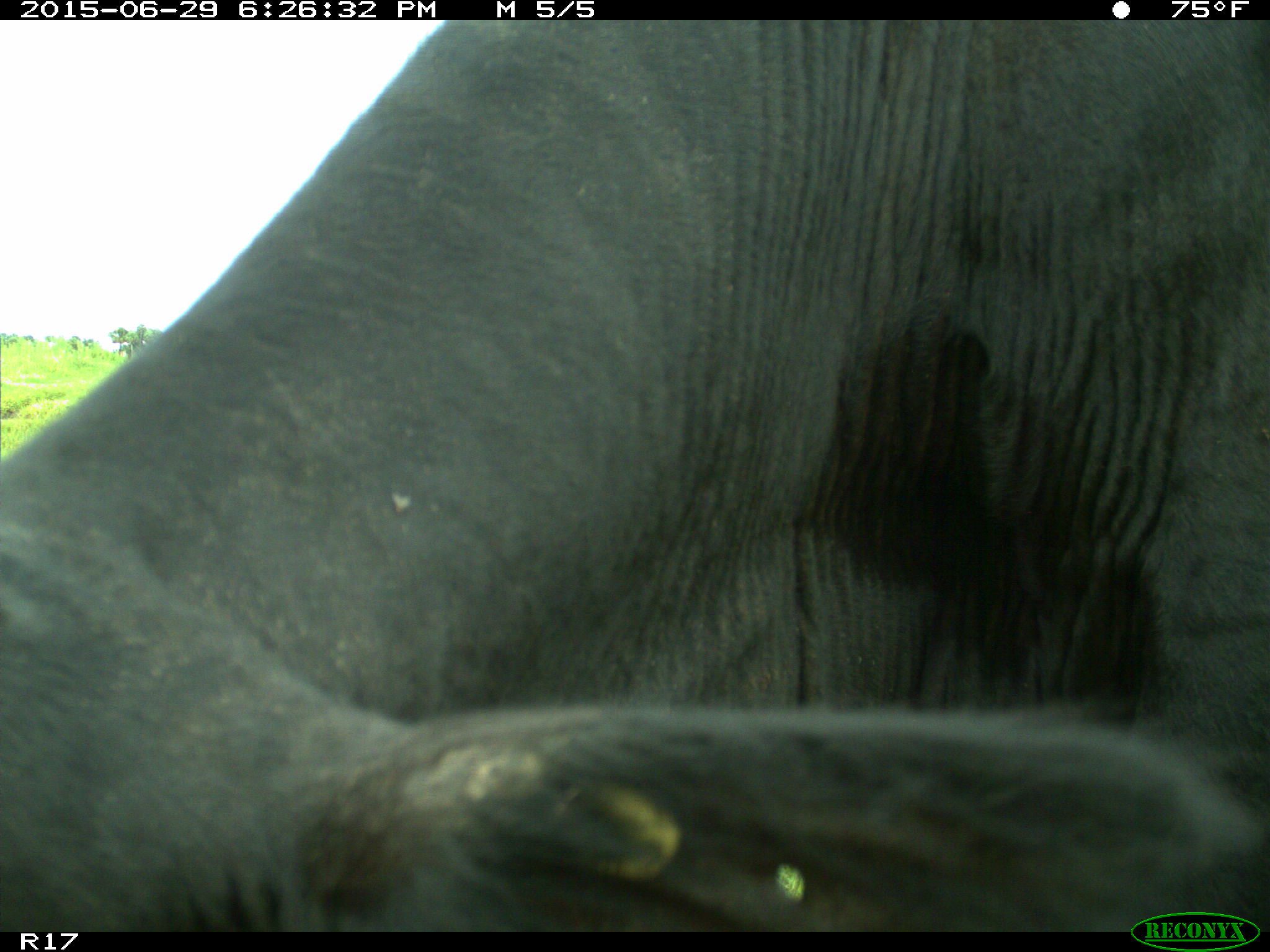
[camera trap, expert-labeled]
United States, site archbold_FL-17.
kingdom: Animalia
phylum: Chordata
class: Mammalia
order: Artiodactyla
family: Bovidae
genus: Bos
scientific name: Bos taurus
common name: domestic cow